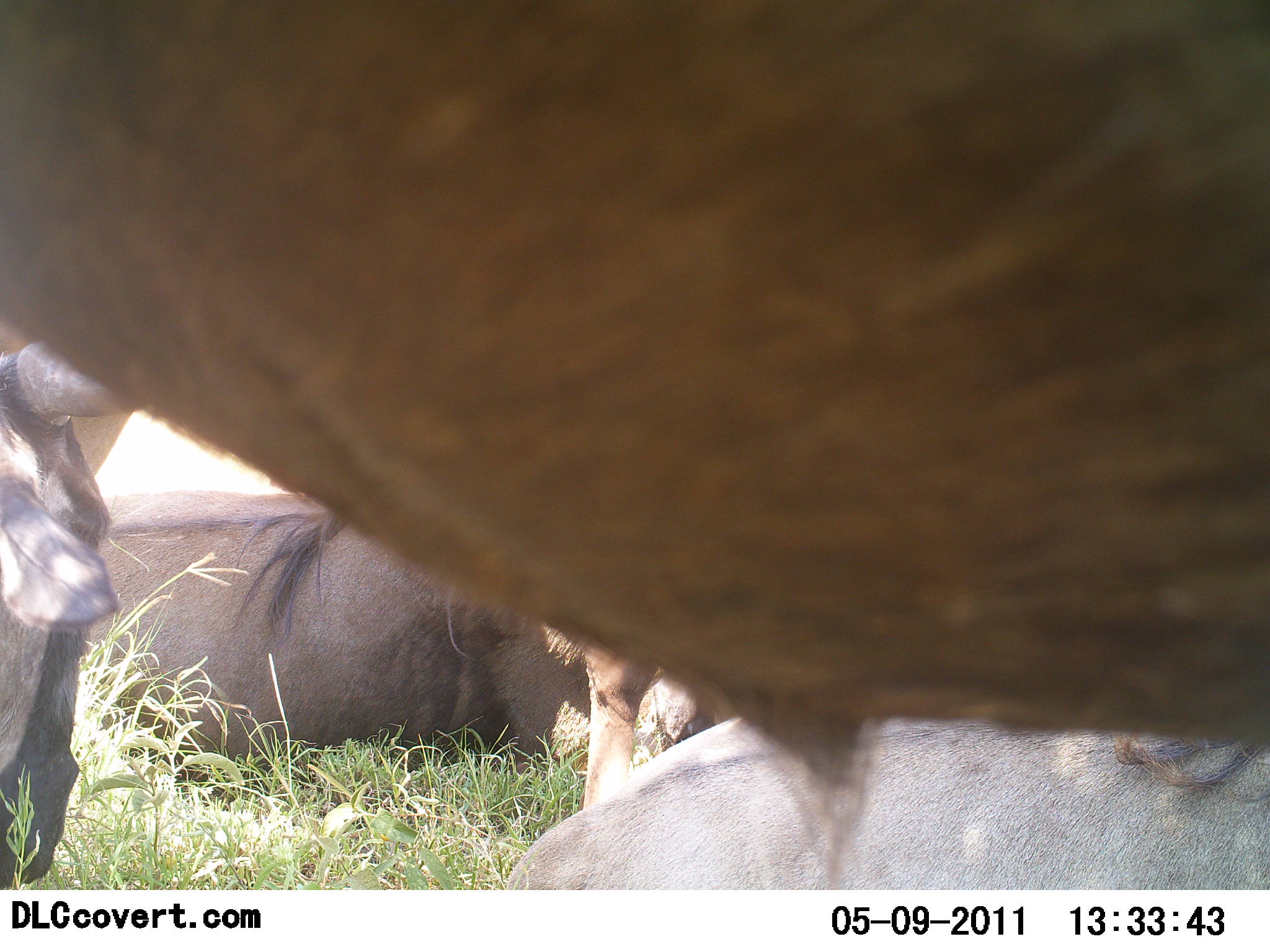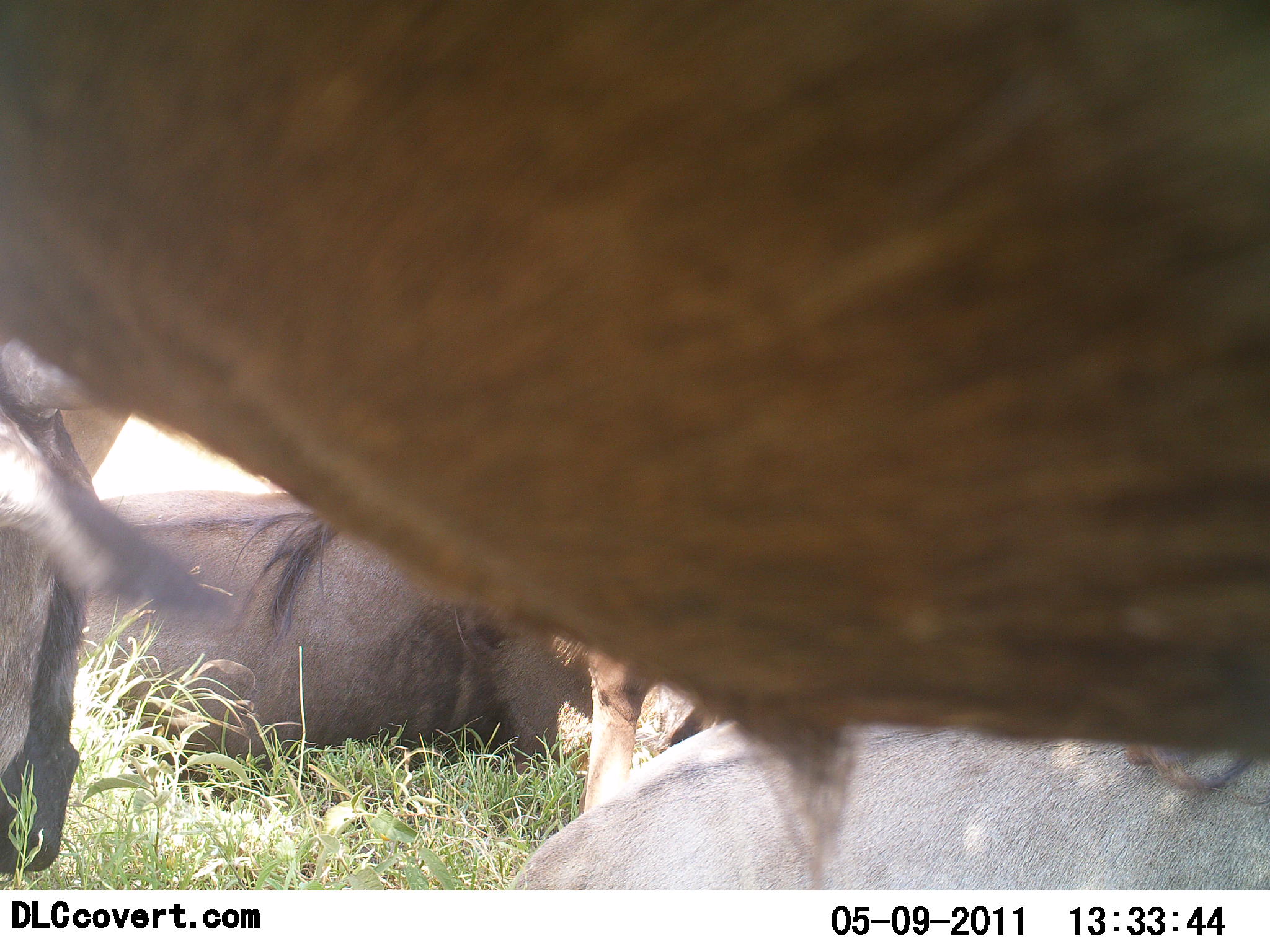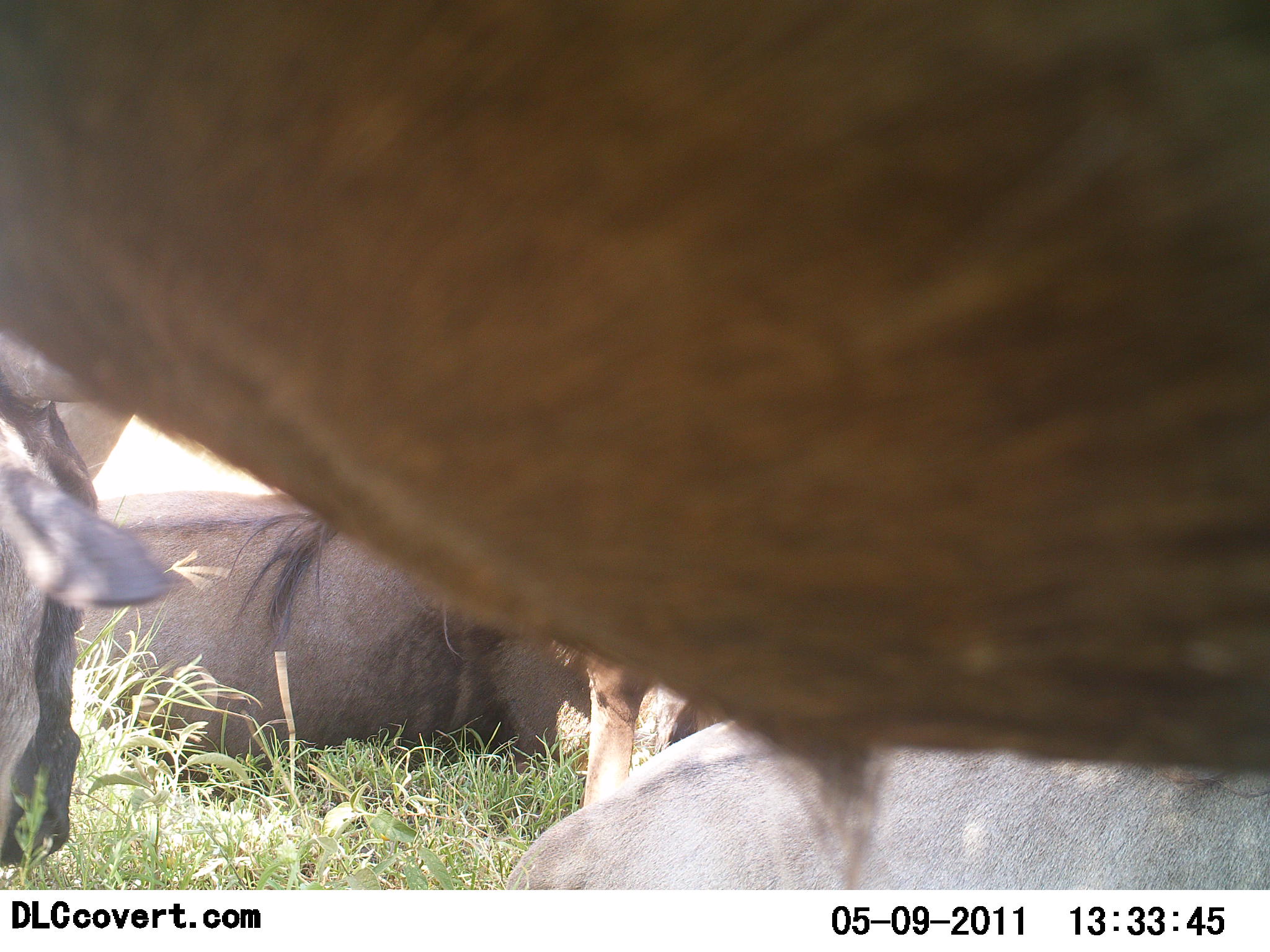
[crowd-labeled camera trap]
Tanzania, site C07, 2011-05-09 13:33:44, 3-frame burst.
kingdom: Animalia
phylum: Chordata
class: Mammalia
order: Artiodactyla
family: Bovidae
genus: Connochaetes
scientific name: Connochaetes taurinus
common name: blue wildebeest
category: wildebeest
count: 4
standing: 50%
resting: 100%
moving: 0%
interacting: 0%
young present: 0%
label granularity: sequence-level